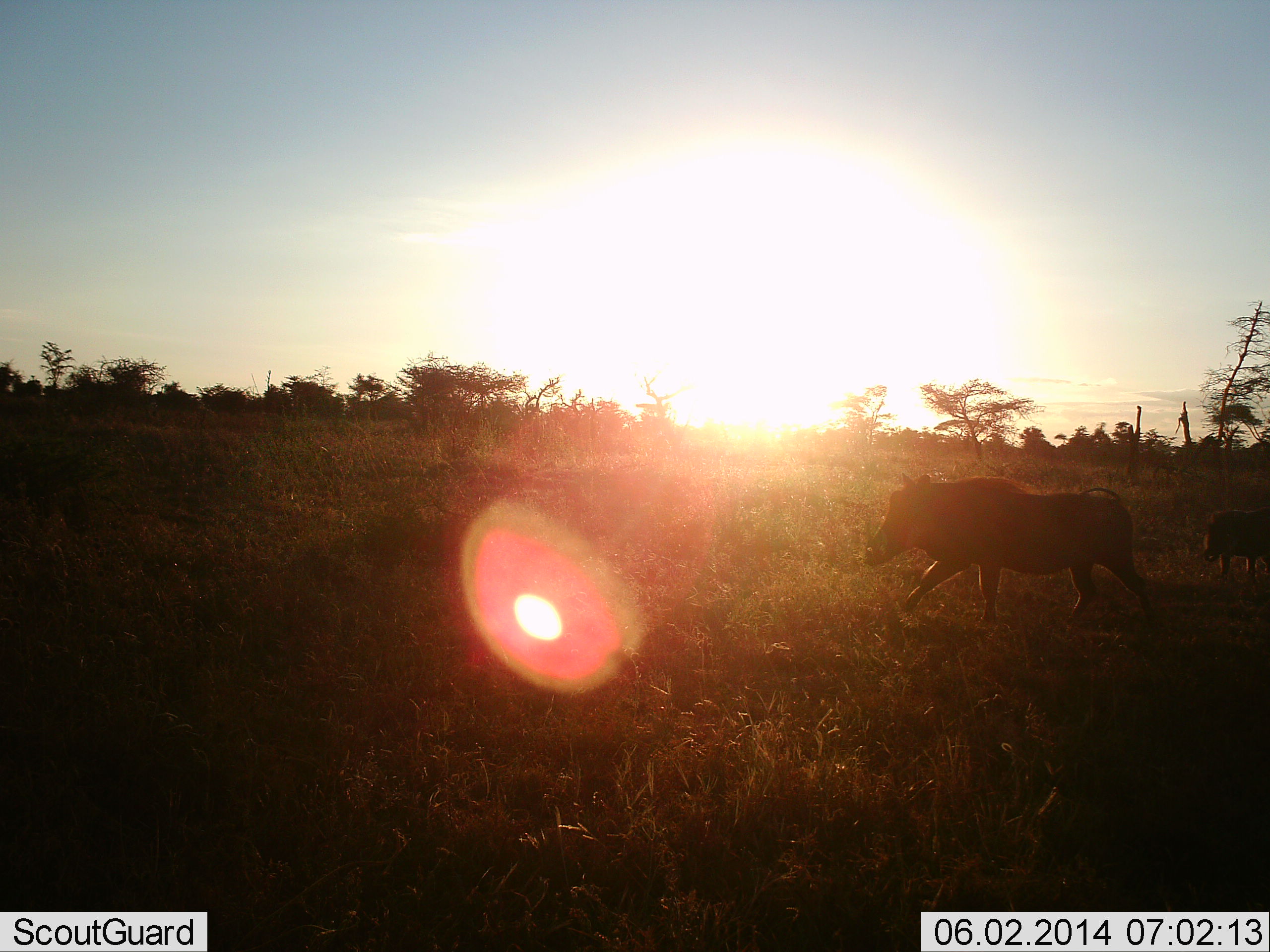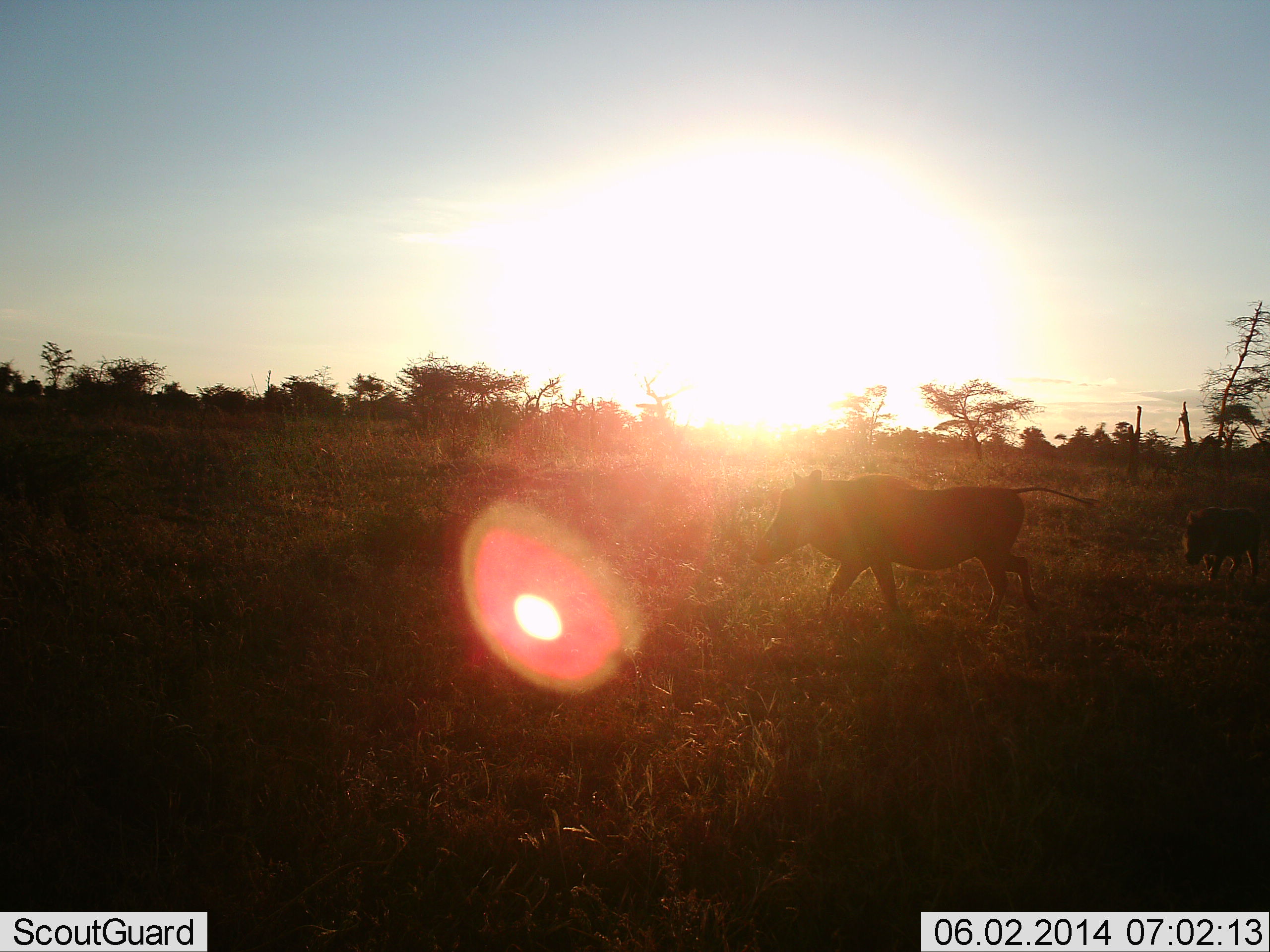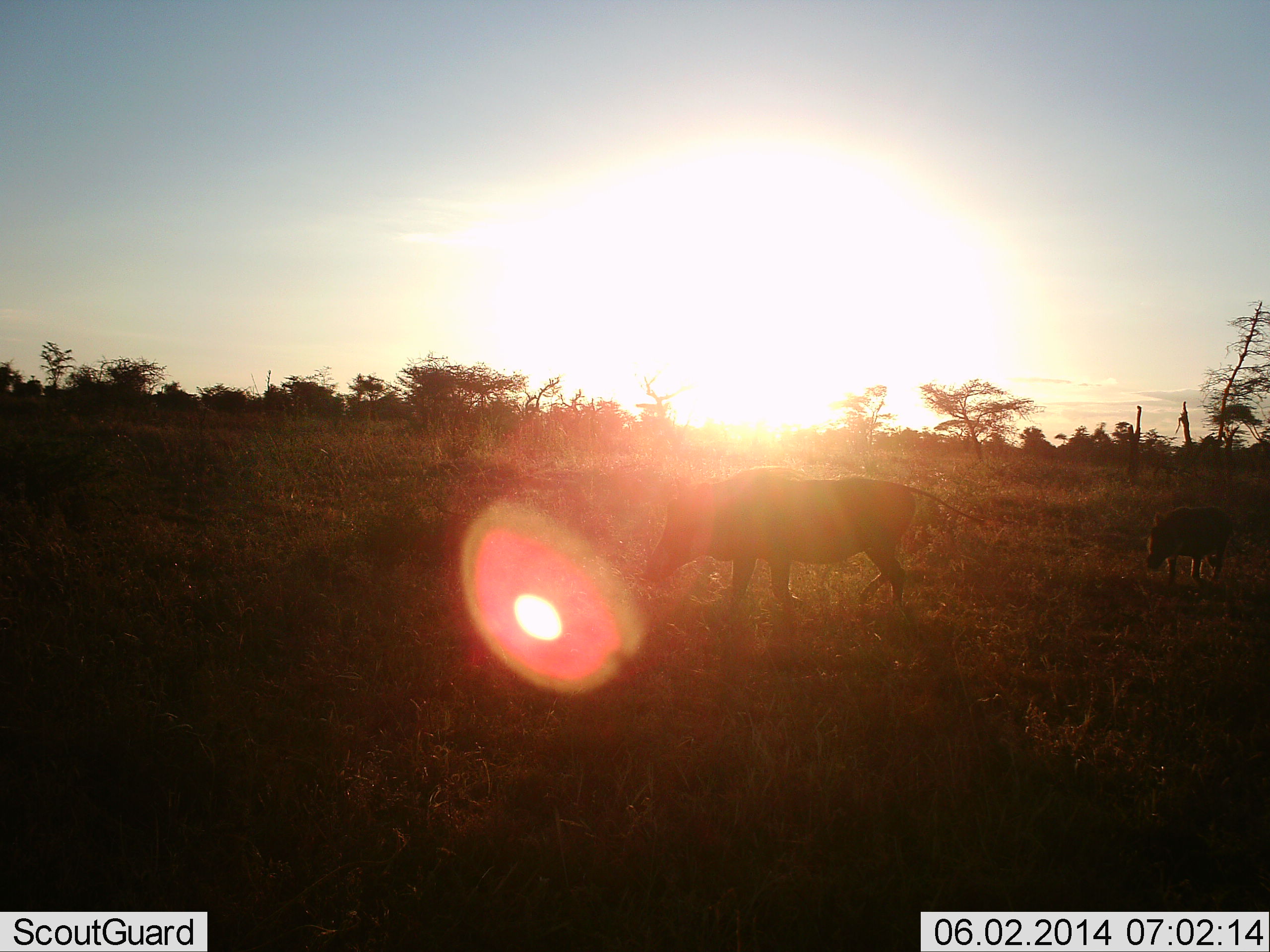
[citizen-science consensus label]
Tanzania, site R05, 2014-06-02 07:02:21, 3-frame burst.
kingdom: Animalia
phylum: Chordata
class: Mammalia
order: Artiodactyla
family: Suidae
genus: Phacochoerus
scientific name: Phacochoerus africanus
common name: warthog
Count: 2.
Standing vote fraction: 20%.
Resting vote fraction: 0%.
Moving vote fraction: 100%.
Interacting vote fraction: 0%.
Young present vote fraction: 10%.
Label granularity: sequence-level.